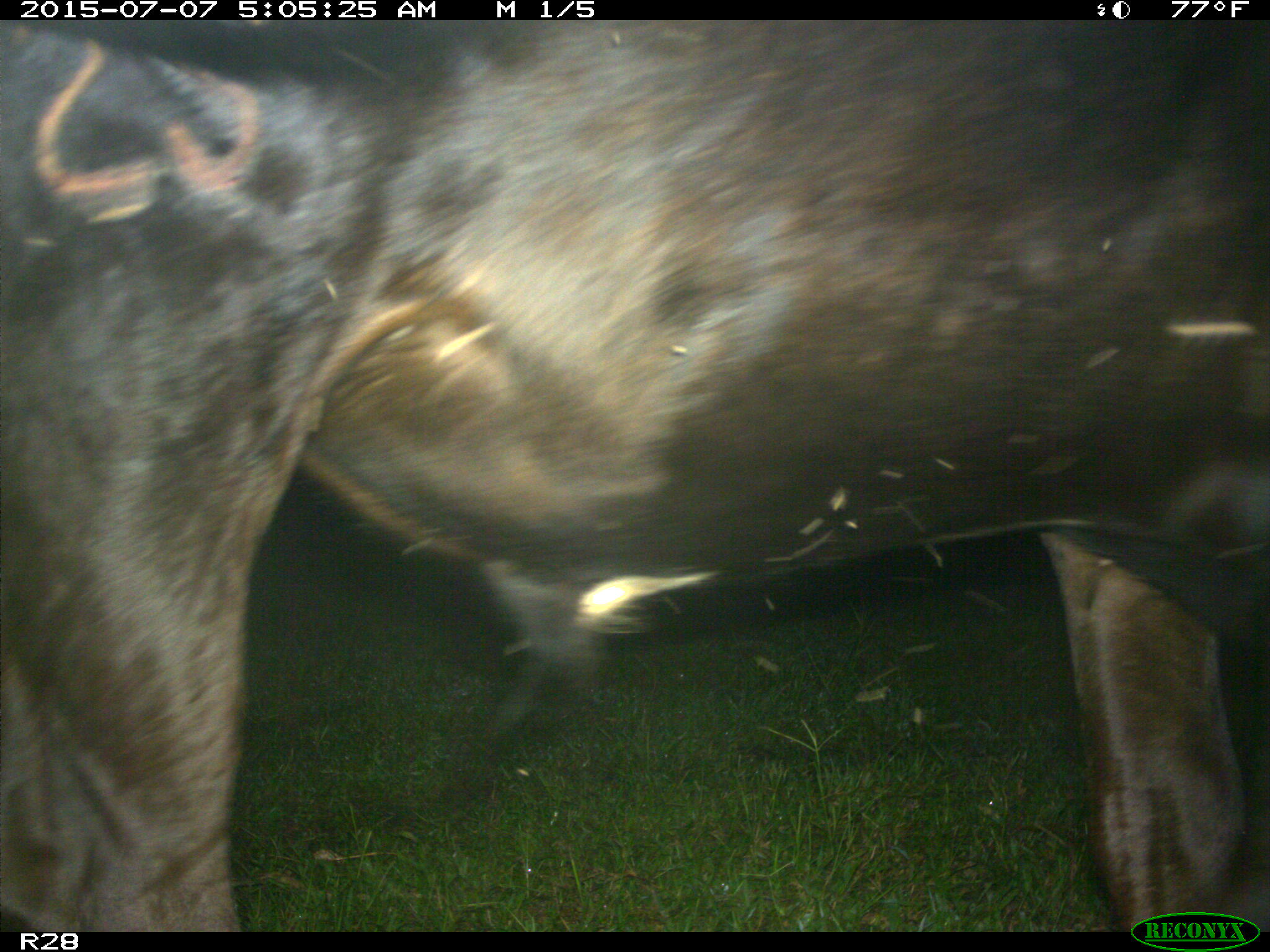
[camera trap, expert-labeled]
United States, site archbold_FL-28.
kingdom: Animalia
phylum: Chordata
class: Mammalia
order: Artiodactyla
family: Bovidae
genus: Bos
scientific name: Bos taurus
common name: domestic cow